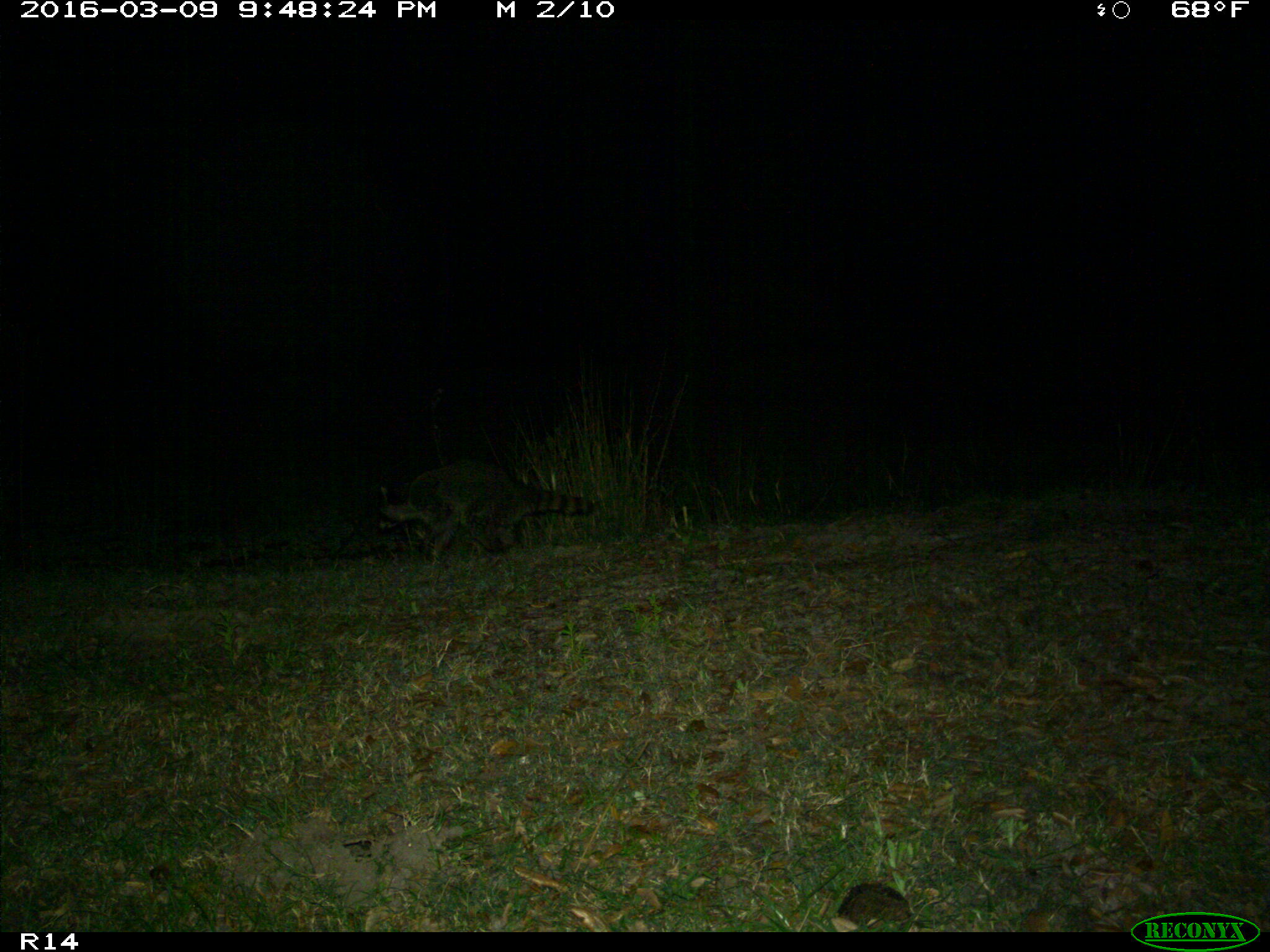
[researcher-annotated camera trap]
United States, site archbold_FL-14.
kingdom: Animalia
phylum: Chordata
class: Mammalia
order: Carnivora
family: Procyonidae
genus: Procyon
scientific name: Procyon lotor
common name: common raccoon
Procyon lotor (common raccoon).